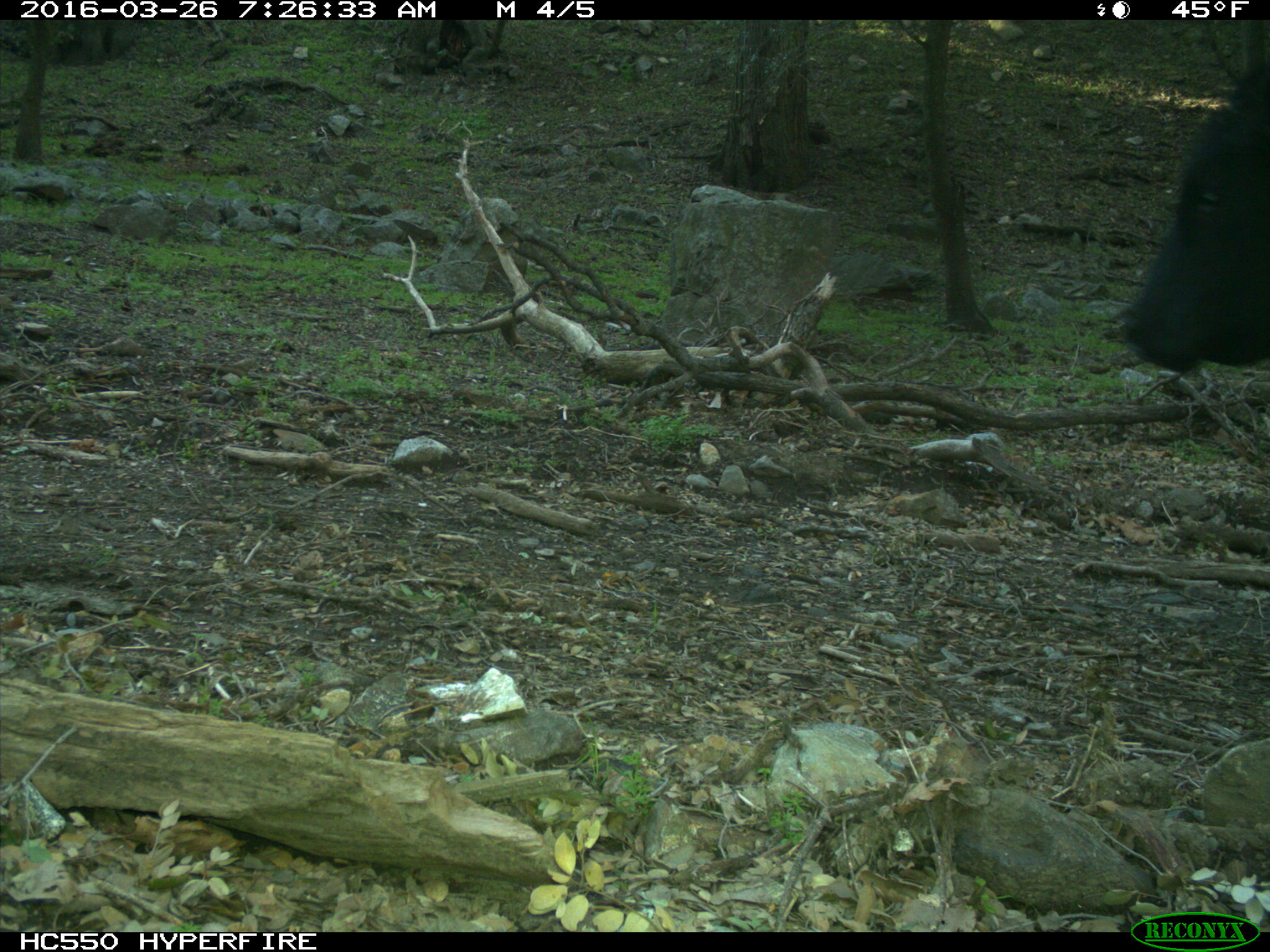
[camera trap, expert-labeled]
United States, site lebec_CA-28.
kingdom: Animalia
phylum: Chordata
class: Mammalia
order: Artiodactyla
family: Bovidae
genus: Bos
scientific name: Bos taurus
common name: domestic cow